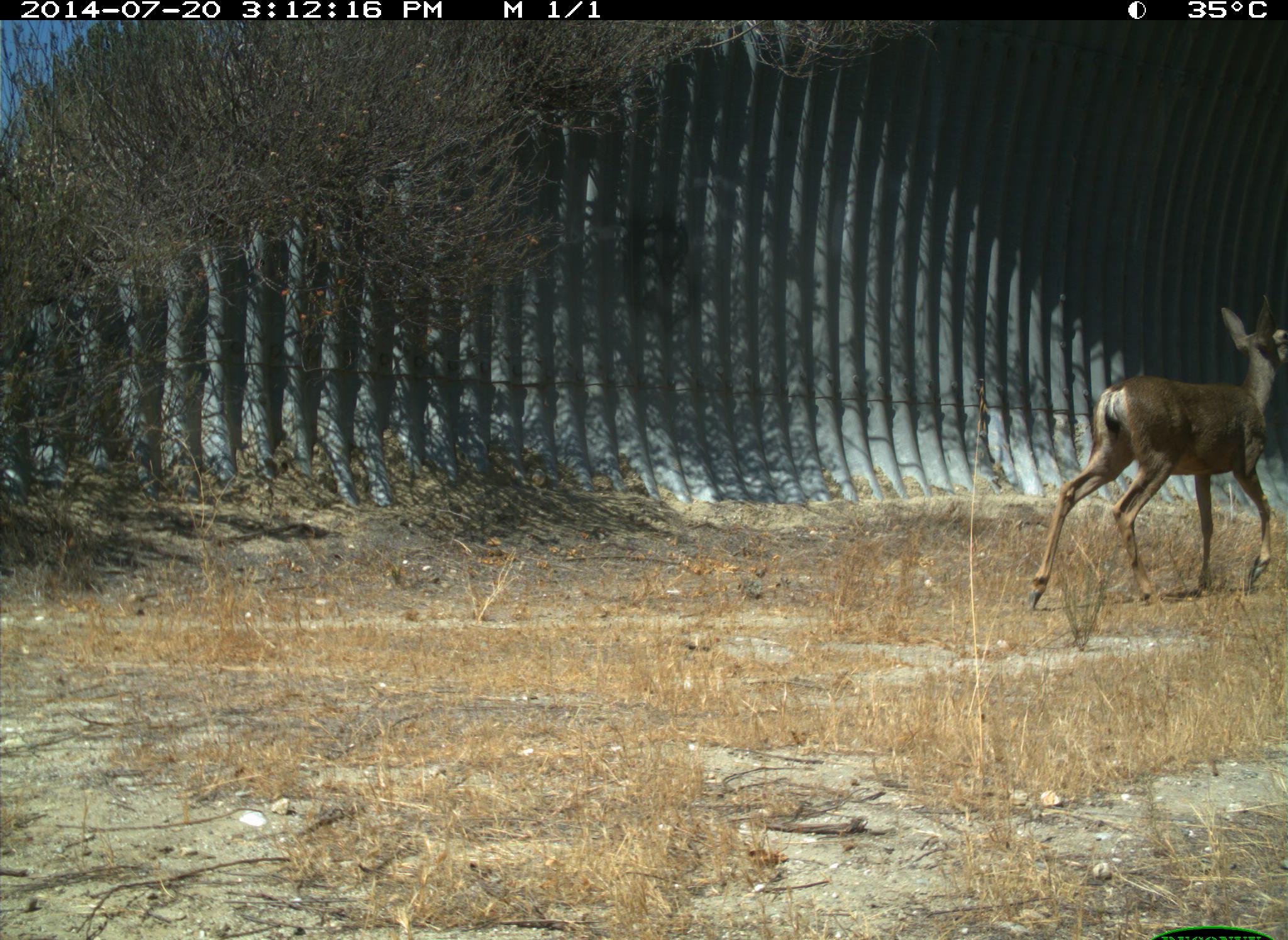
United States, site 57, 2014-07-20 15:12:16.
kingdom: Animalia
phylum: Chordata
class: Mammalia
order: Artiodactyla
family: Cervidae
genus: Odocoileus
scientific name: Odocoileus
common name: deer